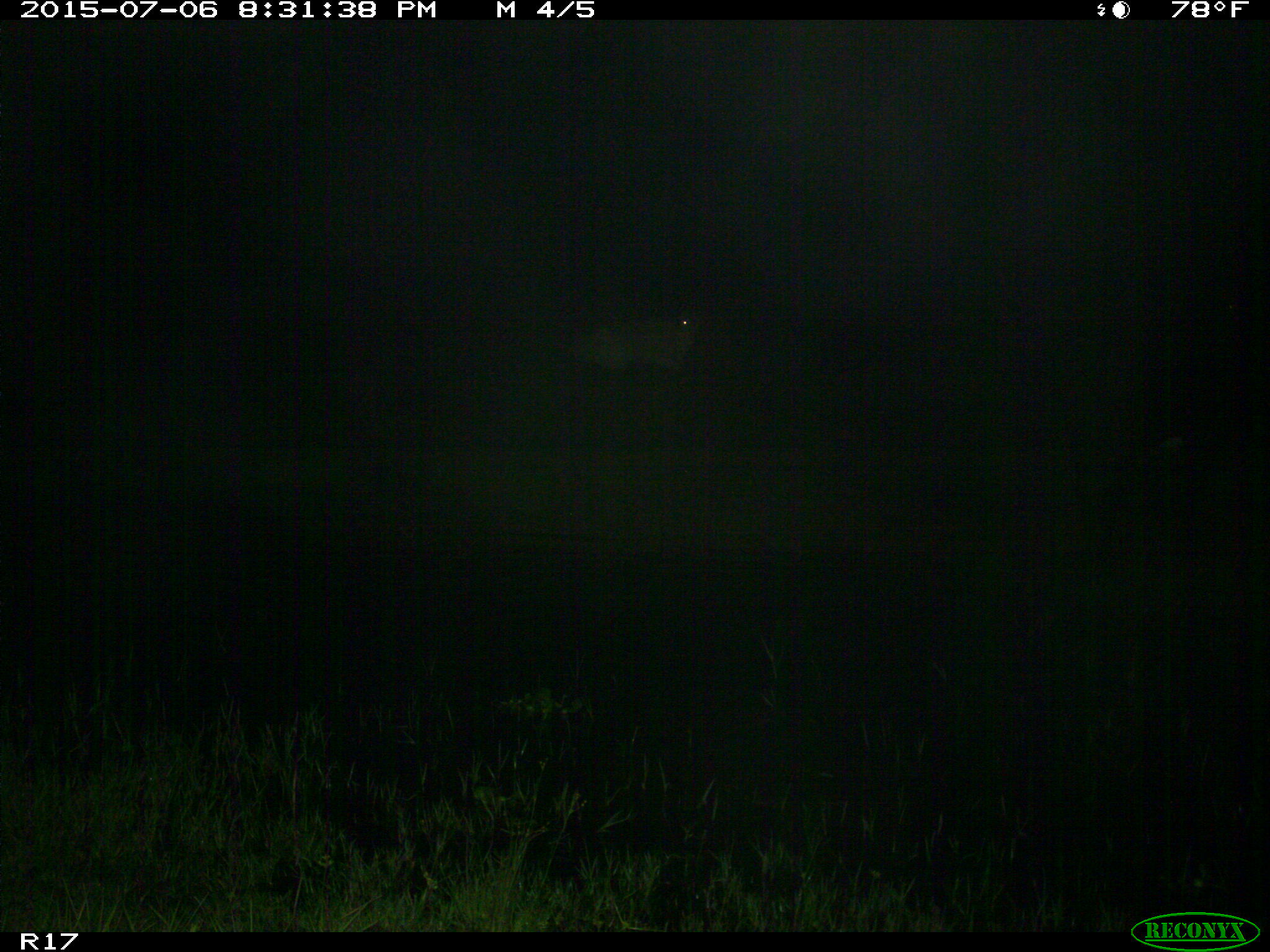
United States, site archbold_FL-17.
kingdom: Animalia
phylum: Chordata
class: Mammalia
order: Artiodactyla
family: Bovidae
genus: Bos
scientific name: Bos taurus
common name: domestic cow